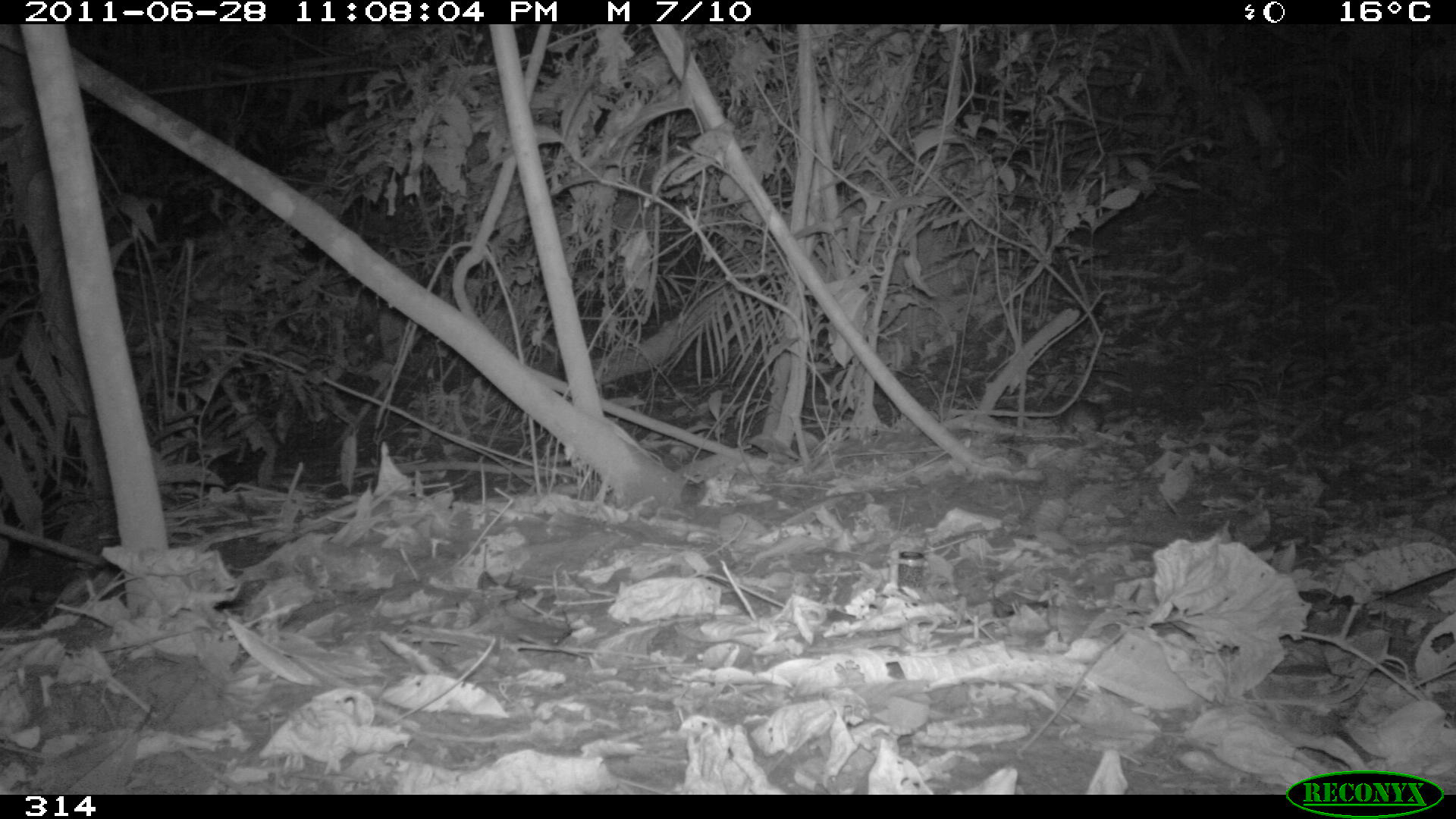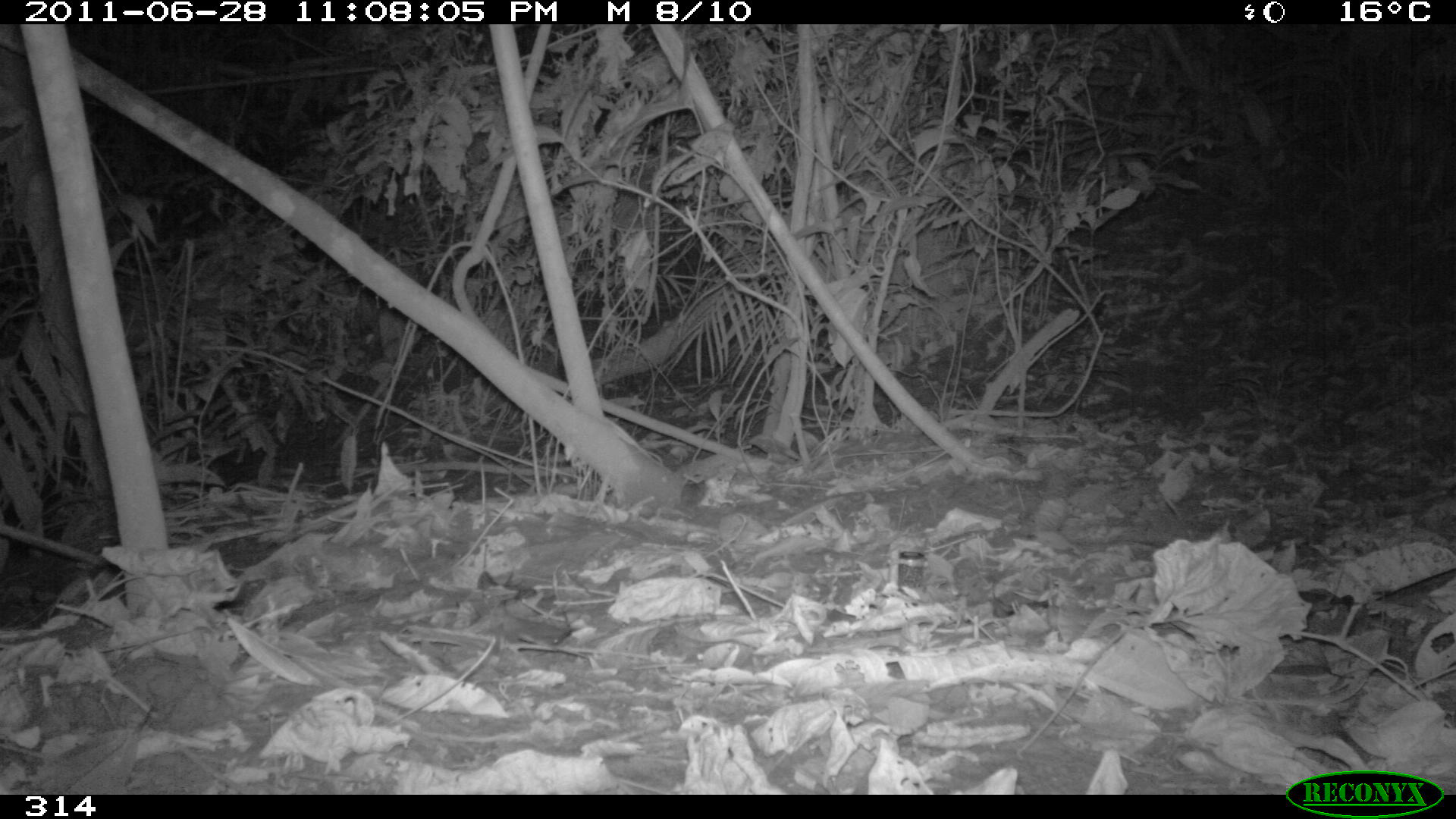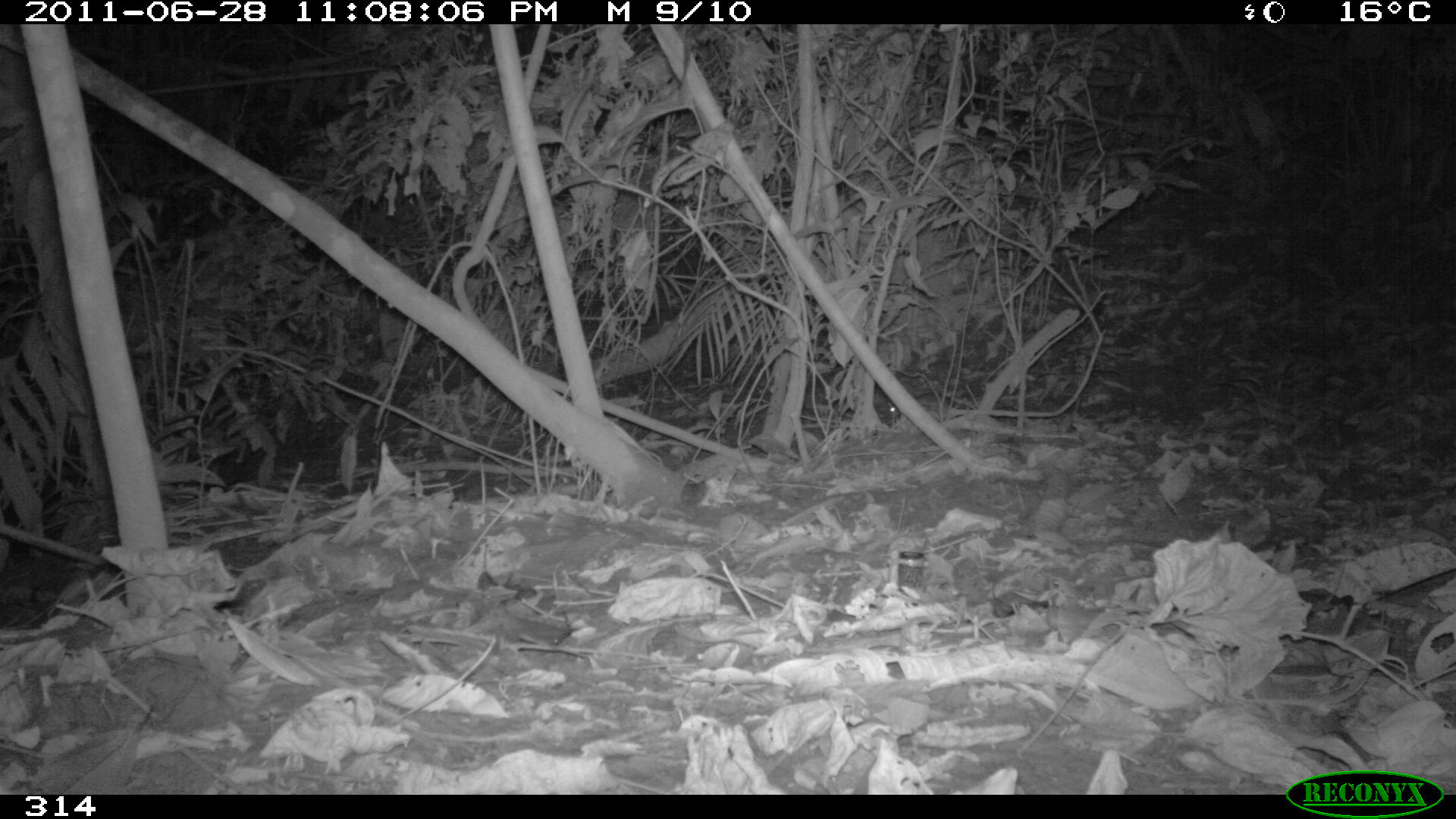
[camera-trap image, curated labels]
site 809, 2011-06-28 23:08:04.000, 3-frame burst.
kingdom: Animalia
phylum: Chordata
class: Mammalia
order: Rodentia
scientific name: Rodentia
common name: rodents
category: unknown rodent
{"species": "unknown rodent (rodents) (Rodentia)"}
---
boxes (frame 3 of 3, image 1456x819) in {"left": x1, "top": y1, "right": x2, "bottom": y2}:
unknown rodent: {"left": 886, "top": 391, "right": 954, "bottom": 418}